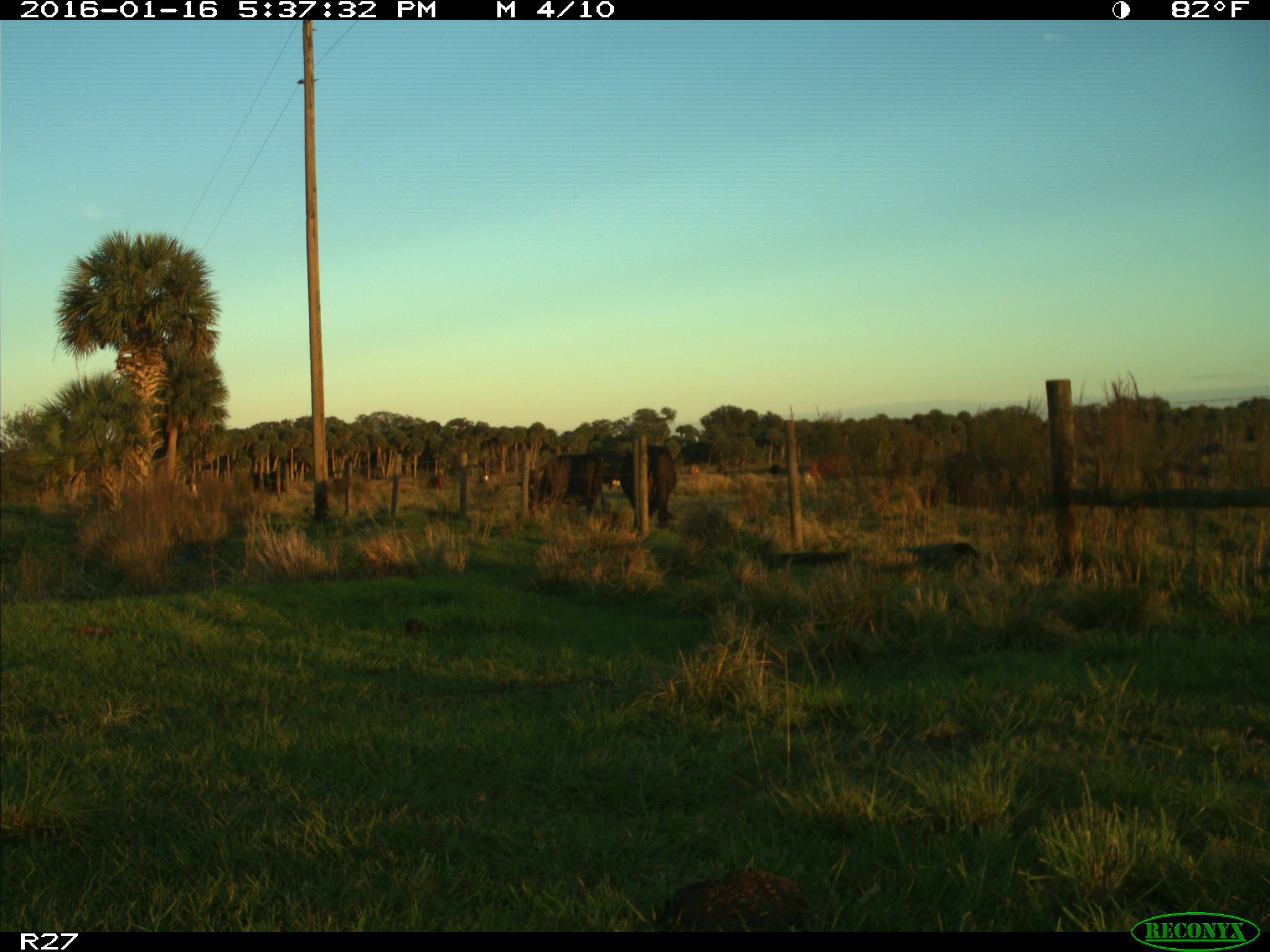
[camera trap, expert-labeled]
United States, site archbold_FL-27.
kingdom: Animalia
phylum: Chordata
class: Mammalia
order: Artiodactyla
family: Bovidae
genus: Bos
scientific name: Bos taurus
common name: domestic cow